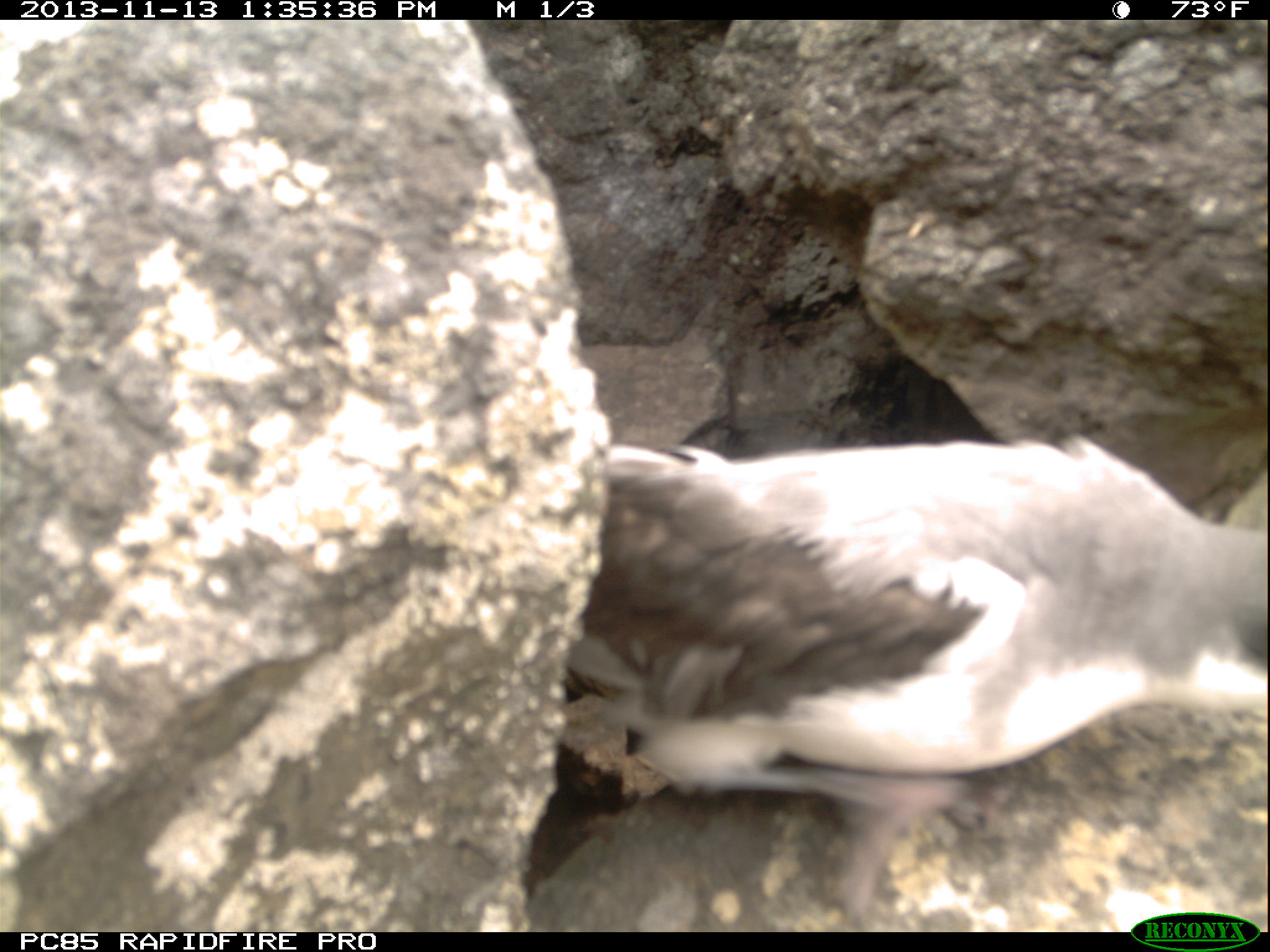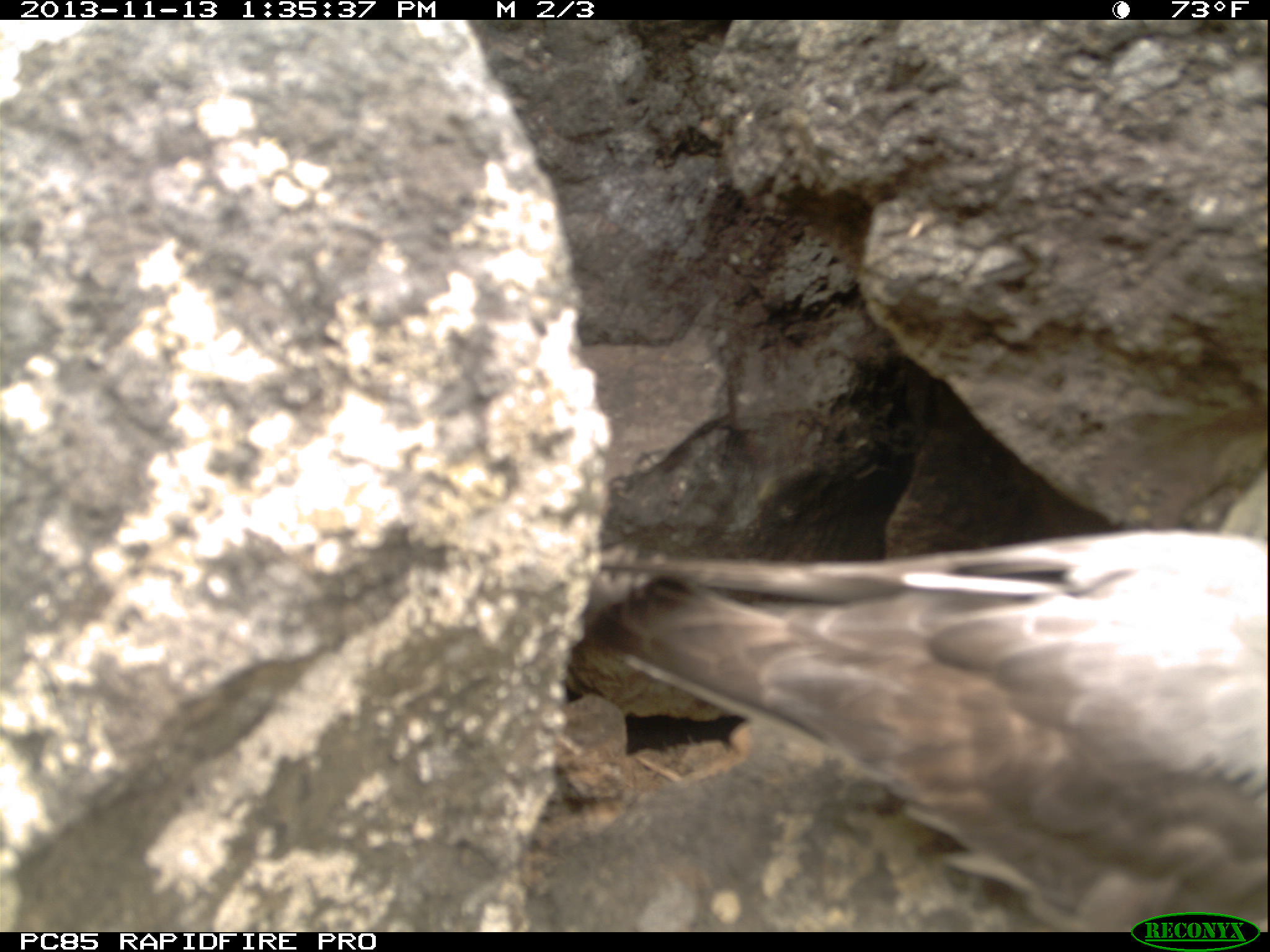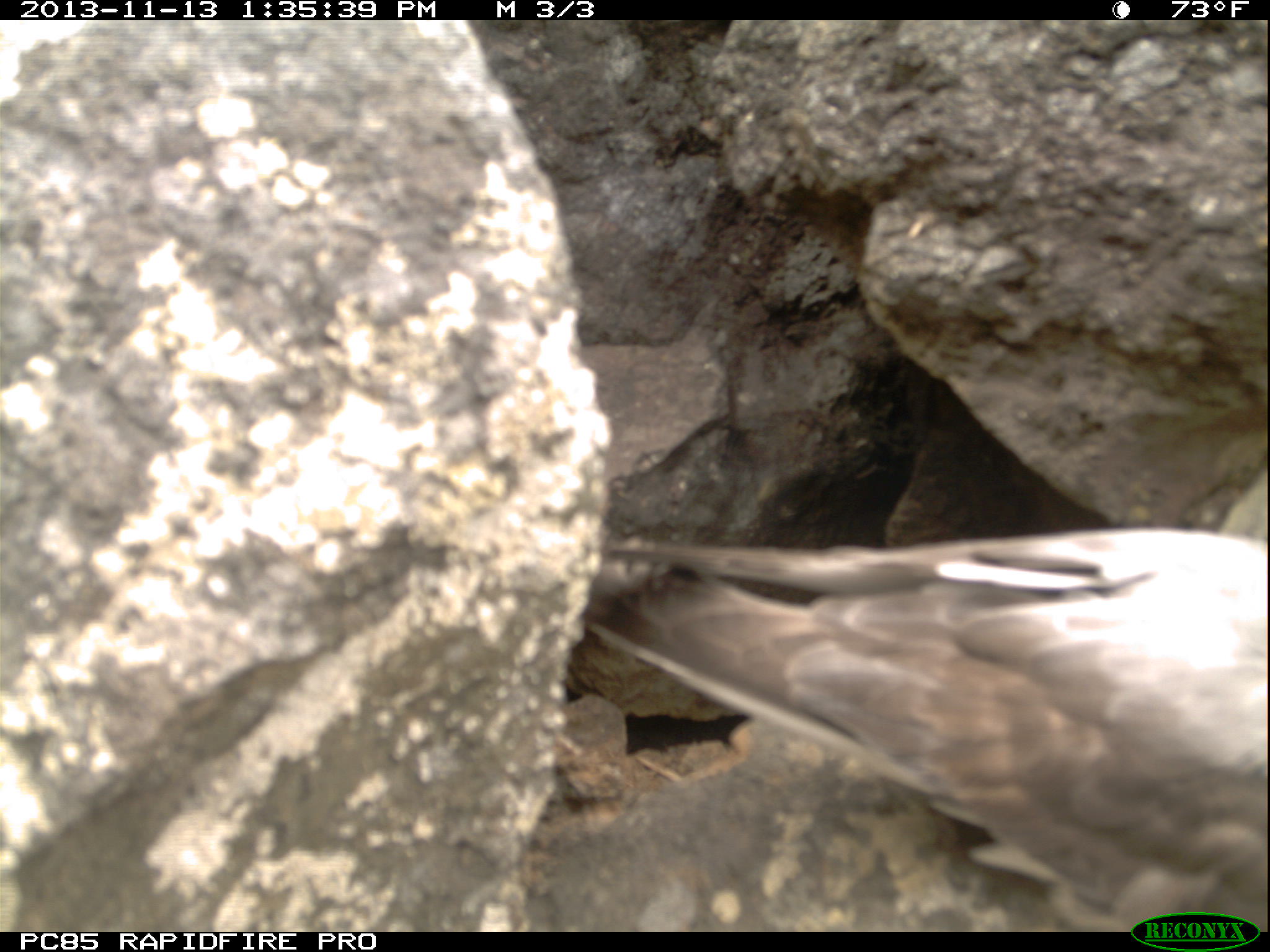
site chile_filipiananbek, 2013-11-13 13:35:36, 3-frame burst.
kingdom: Animalia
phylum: Chordata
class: Aves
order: Procellariiformes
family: Procellariidae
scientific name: Procellariidae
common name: petrel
Petrel (Procellariidae).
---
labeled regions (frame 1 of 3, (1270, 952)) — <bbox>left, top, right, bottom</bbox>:
petrel: <bbox>532, 429, 1270, 930</bbox>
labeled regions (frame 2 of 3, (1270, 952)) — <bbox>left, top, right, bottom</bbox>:
petrel: <bbox>521, 522, 1270, 930</bbox>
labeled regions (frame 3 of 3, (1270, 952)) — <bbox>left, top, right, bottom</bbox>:
petrel: <bbox>515, 514, 1265, 929</bbox>